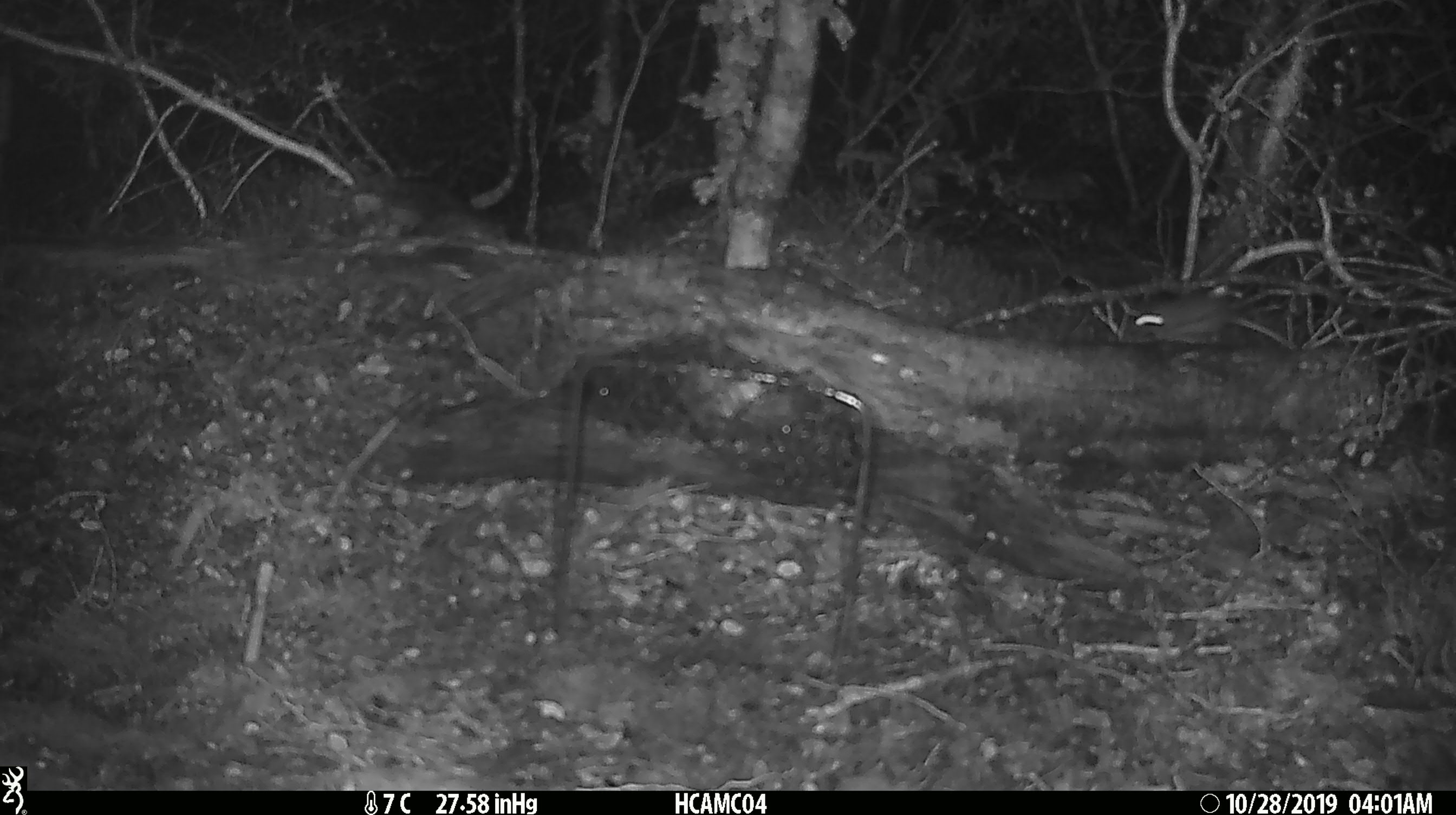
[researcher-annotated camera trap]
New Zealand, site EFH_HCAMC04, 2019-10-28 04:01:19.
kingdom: Animalia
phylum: Chordata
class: Mammalia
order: Rodentia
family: Muridae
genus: Mus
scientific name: Mus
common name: mouse